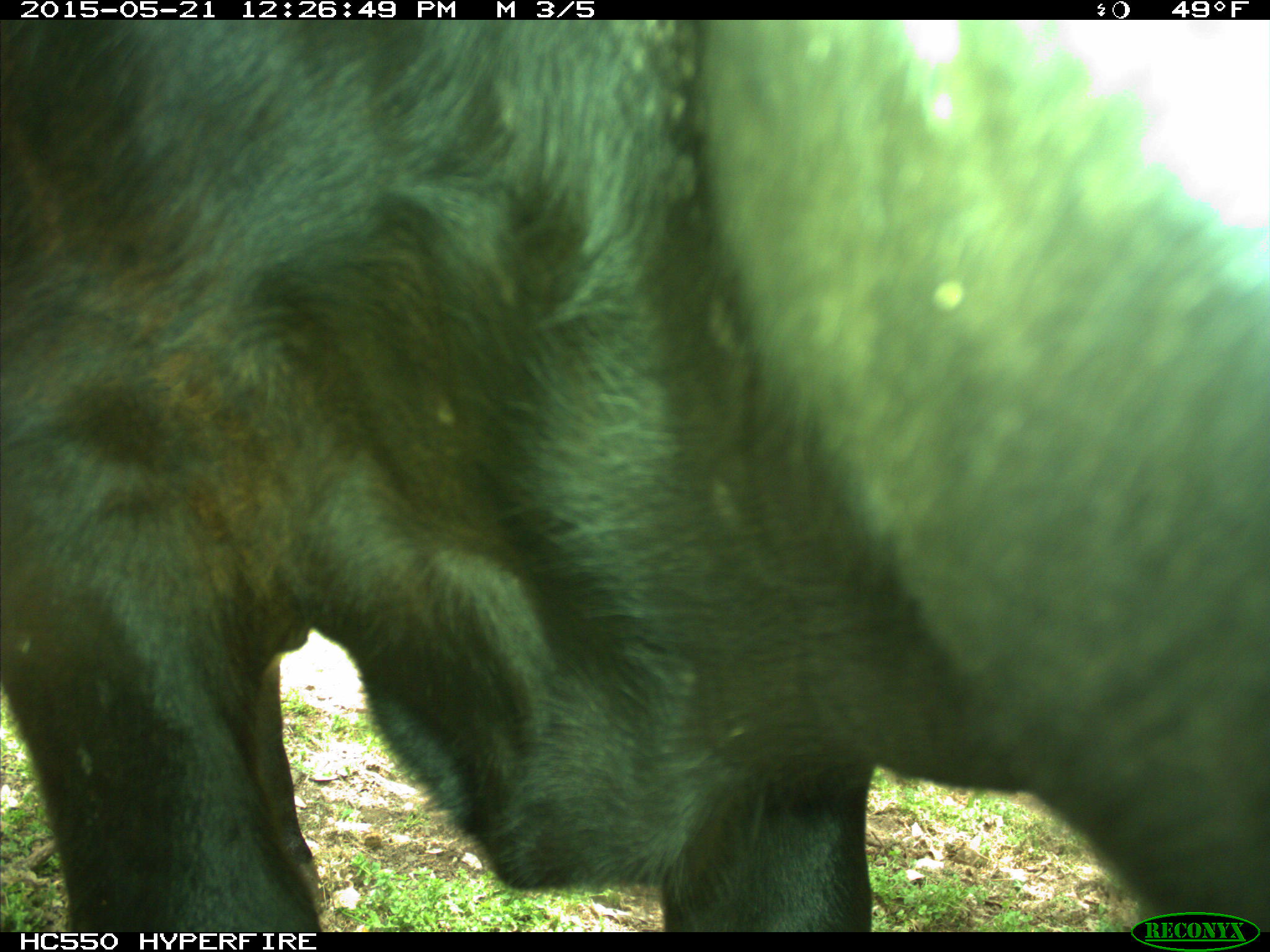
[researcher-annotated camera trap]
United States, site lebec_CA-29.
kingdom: Animalia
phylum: Chordata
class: Mammalia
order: Artiodactyla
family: Bovidae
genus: Bos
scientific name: Bos taurus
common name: domestic cow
Bos taurus (domestic cow).